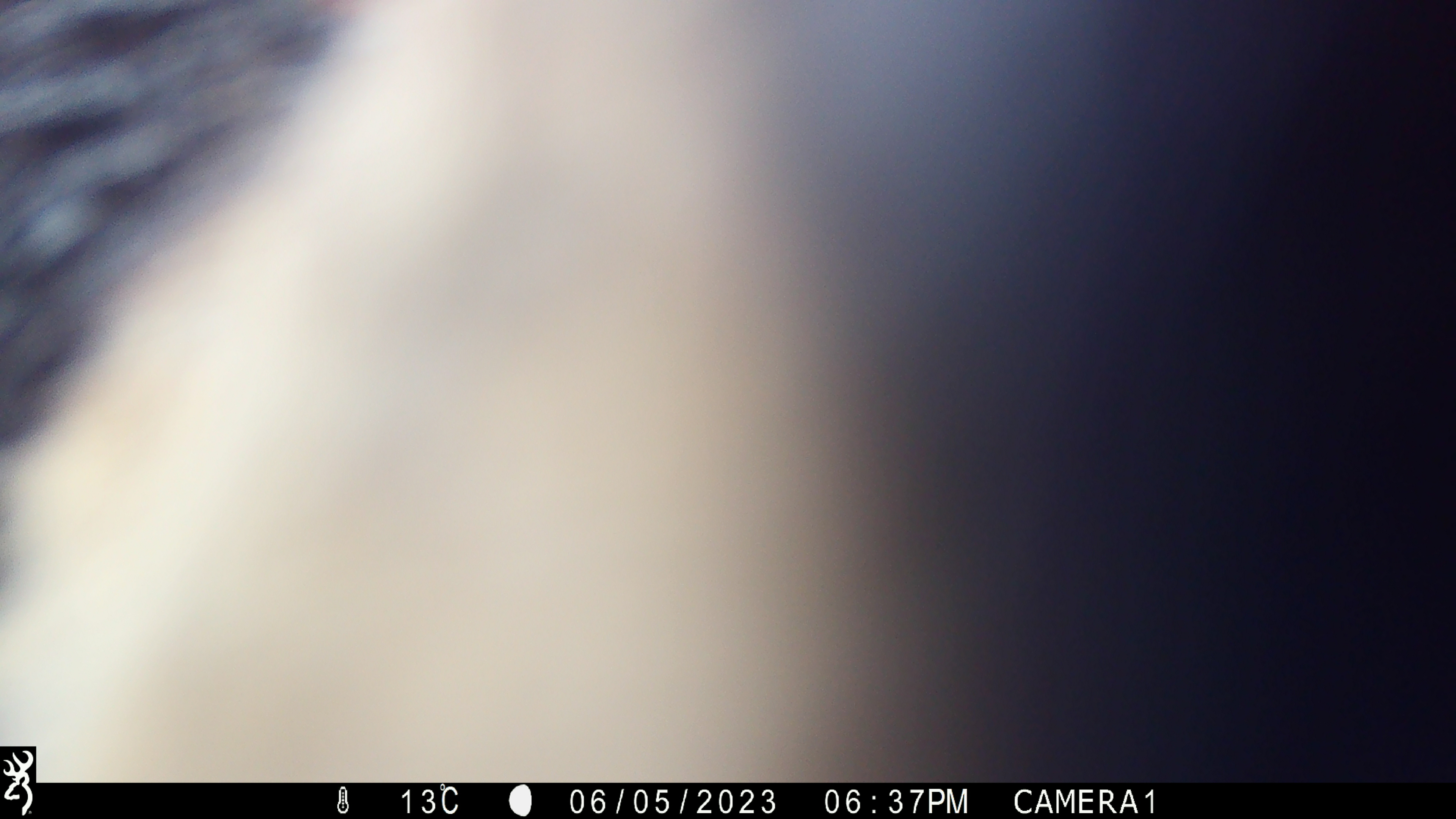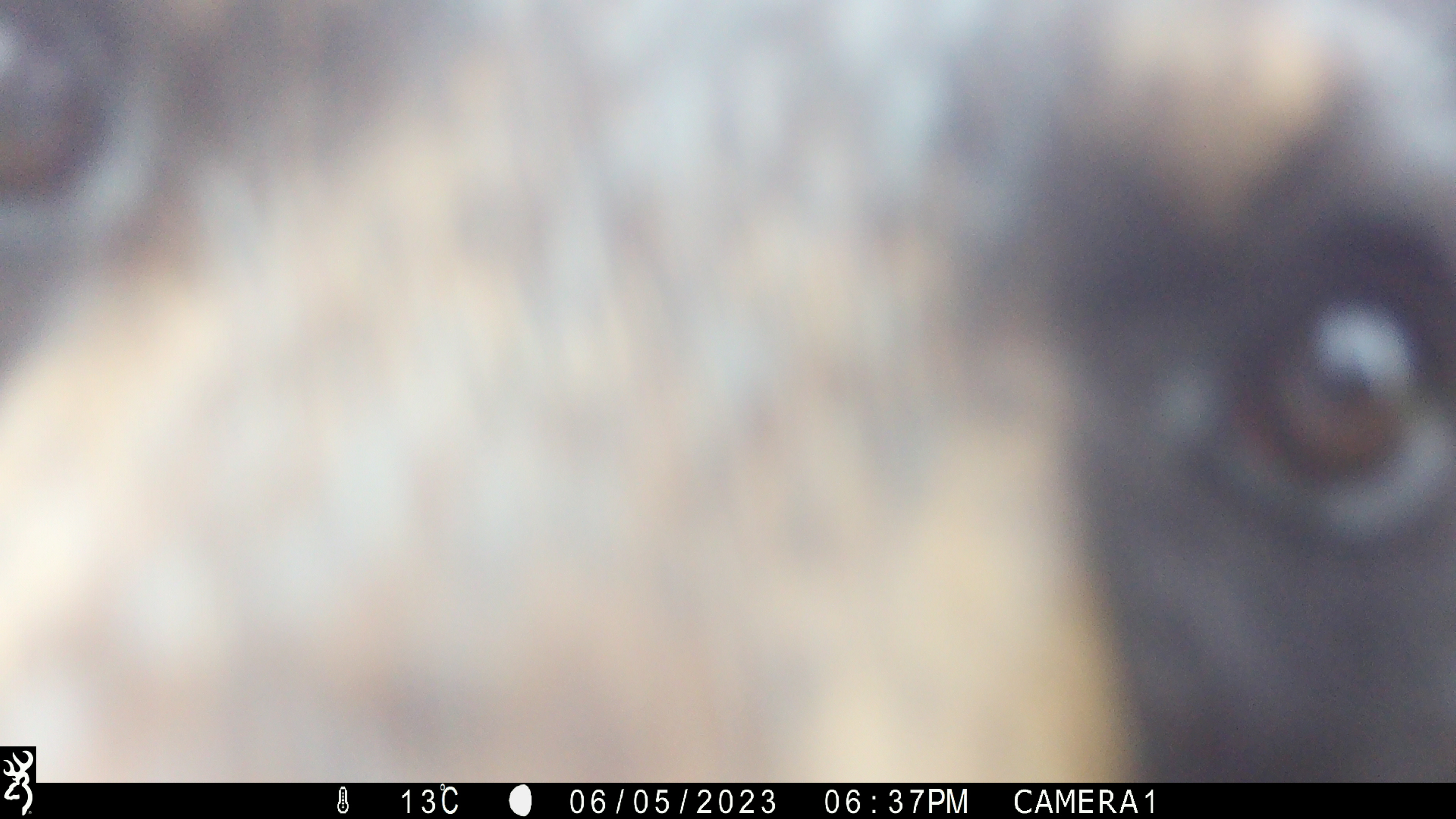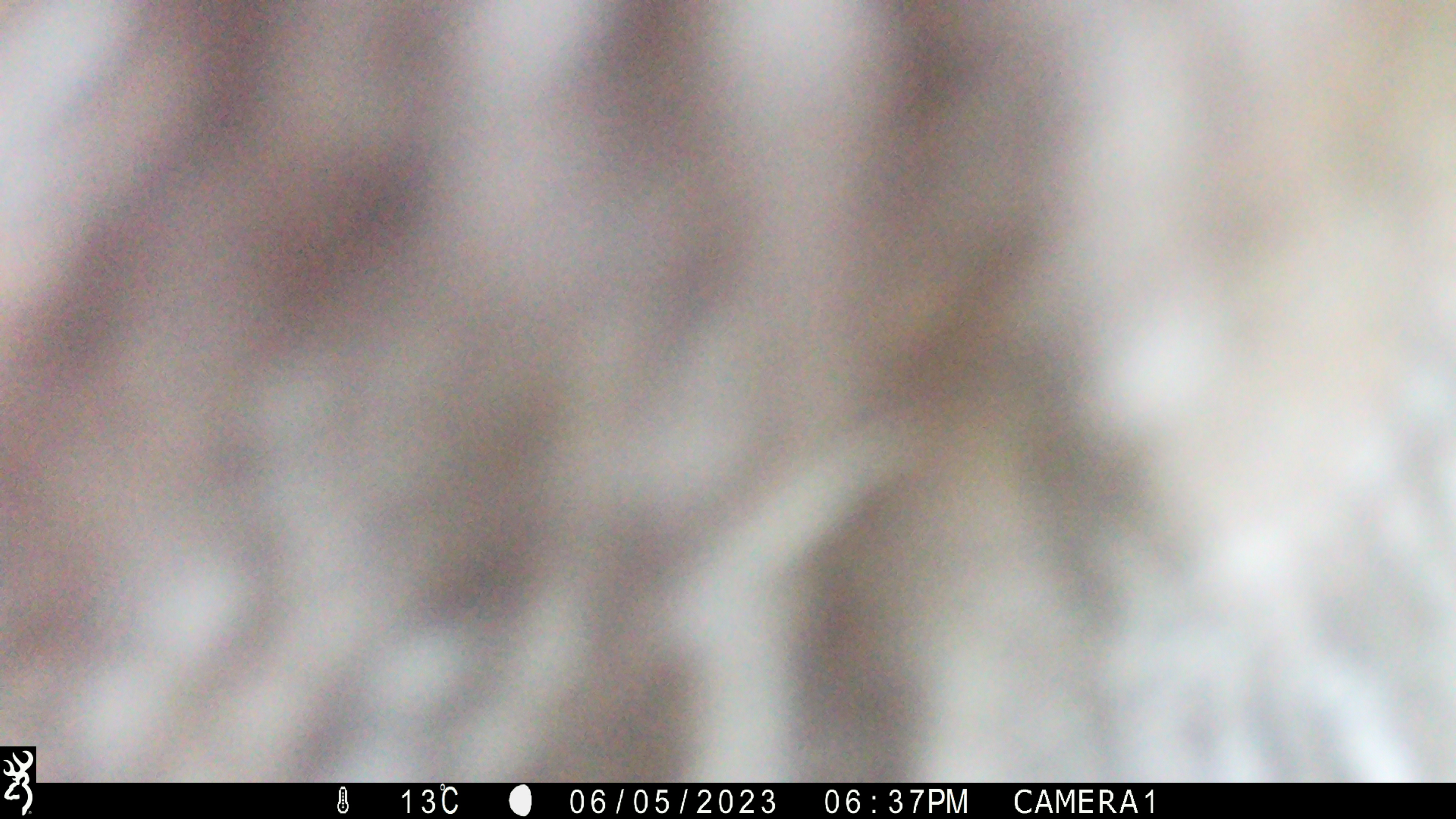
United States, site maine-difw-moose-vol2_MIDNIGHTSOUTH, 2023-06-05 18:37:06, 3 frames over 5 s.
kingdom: Animalia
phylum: Chordata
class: Mammalia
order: Carnivora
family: Ursidae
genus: Ursus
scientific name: Ursus americanus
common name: black bear